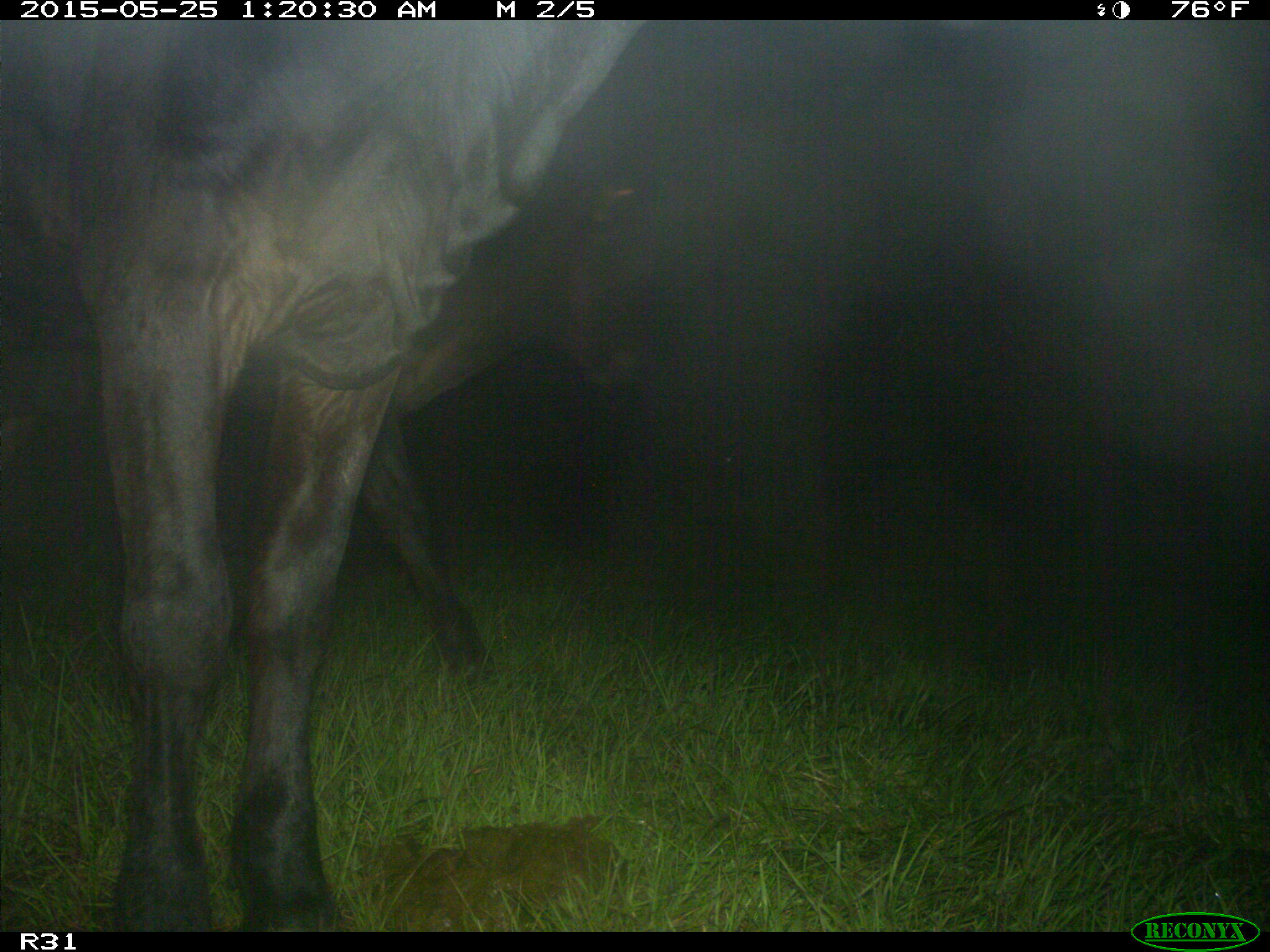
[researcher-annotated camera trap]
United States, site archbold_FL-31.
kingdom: Animalia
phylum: Chordata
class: Mammalia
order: Artiodactyla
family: Bovidae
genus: Bos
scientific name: Bos taurus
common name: domestic cow